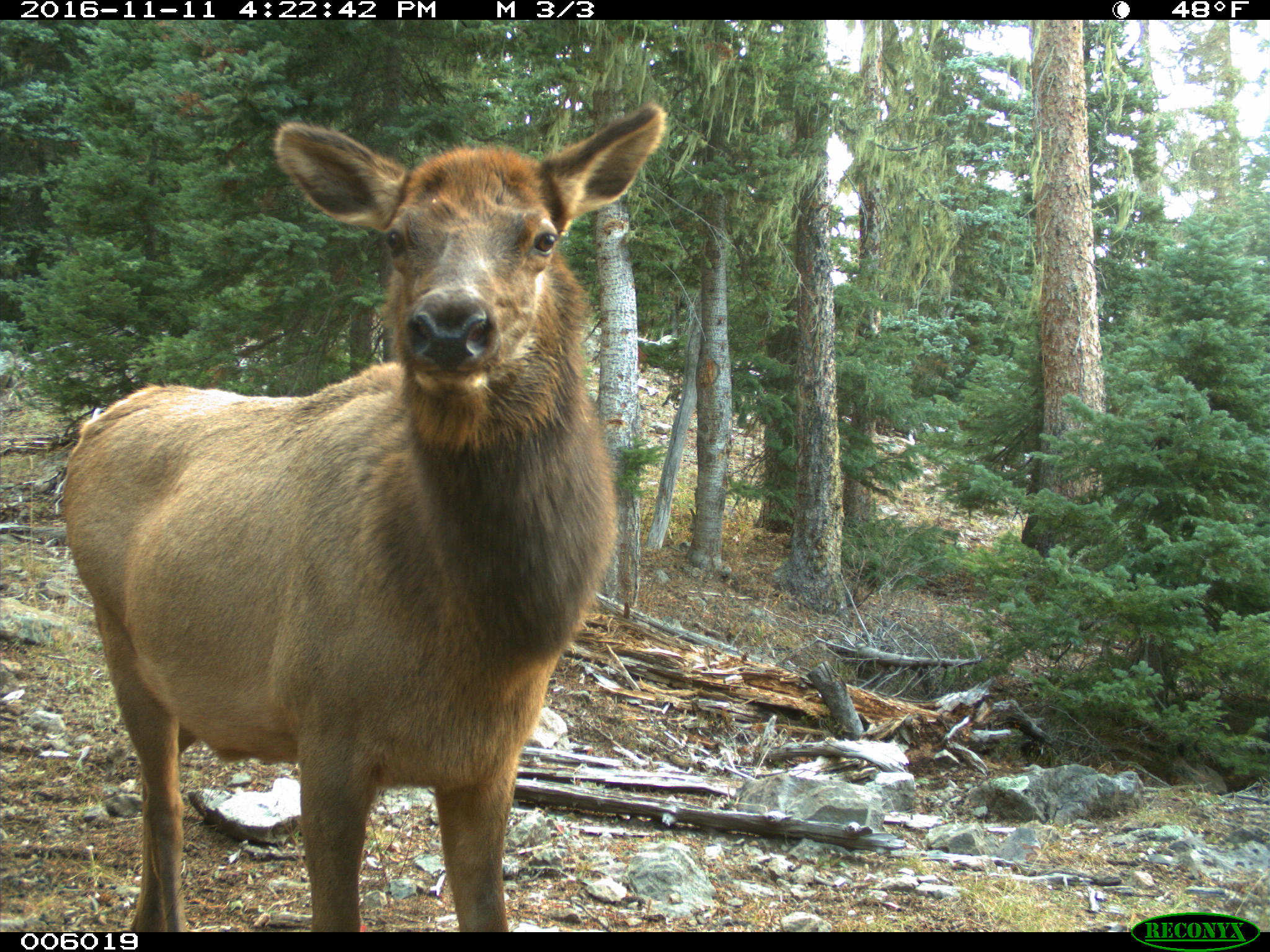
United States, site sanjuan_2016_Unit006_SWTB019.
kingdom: Animalia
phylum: Chordata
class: Mammalia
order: Artiodactyla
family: Cervidae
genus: Cervus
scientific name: Cervus elaphus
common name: red deer